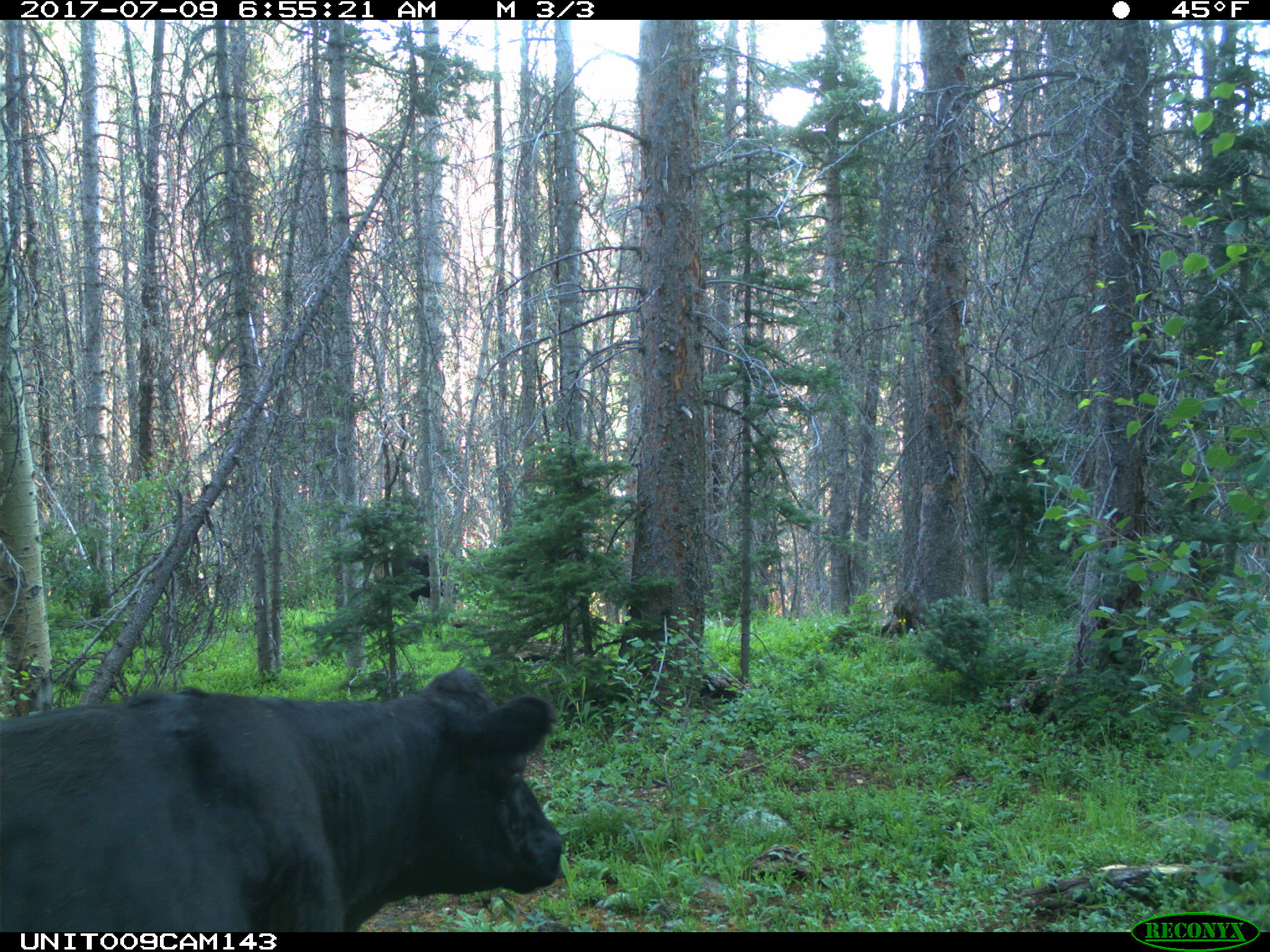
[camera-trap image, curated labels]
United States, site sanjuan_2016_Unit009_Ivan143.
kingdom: Animalia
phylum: Chordata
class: Mammalia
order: Artiodactyla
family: Bovidae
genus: Bos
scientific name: Bos taurus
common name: domestic cow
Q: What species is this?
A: Bos taurus (domestic cow).